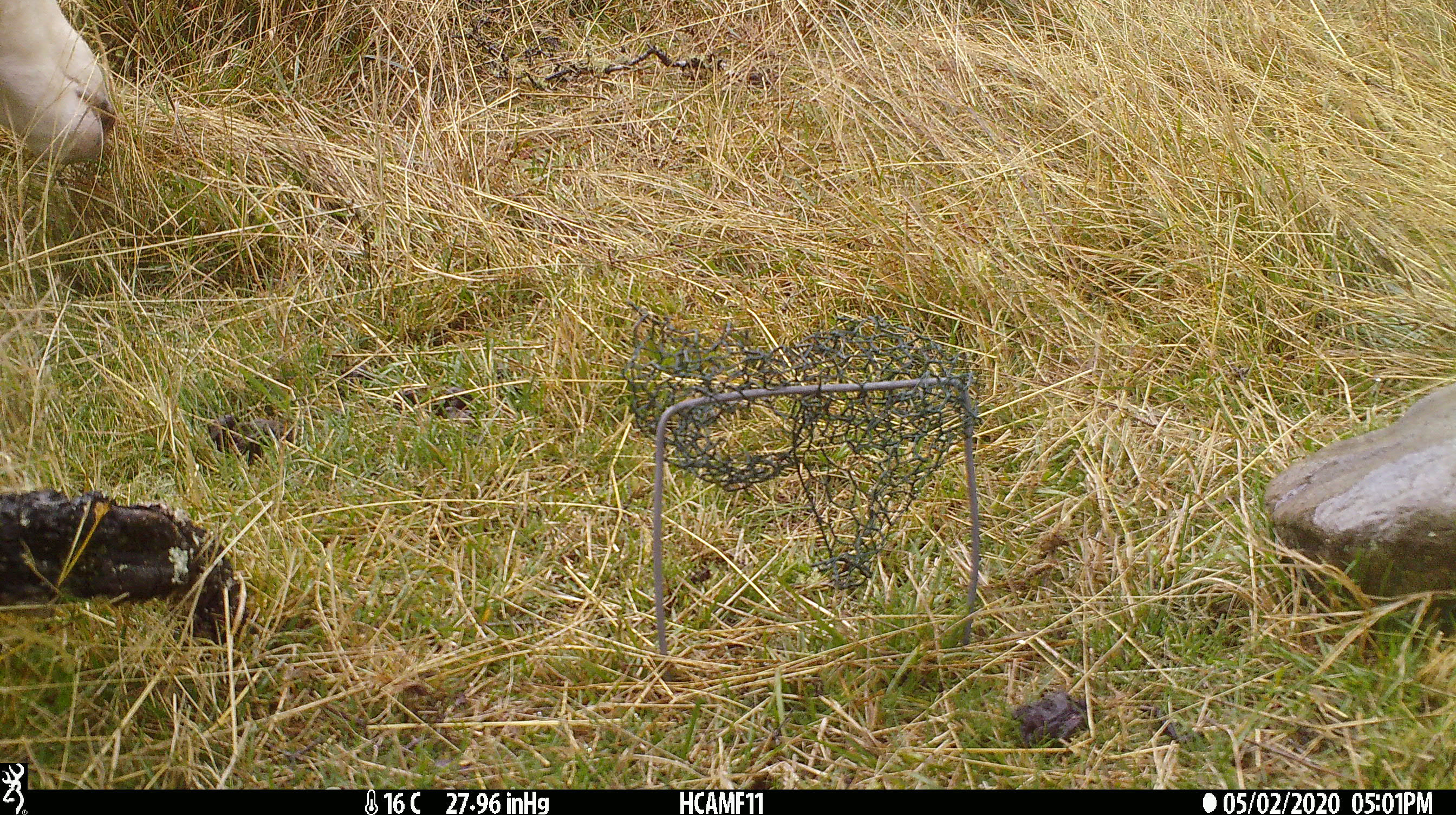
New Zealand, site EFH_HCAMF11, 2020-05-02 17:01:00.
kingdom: Animalia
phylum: Chordata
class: Mammalia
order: Artiodactyla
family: Bovidae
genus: Ovis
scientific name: Ovis aries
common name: domestic sheep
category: sheep